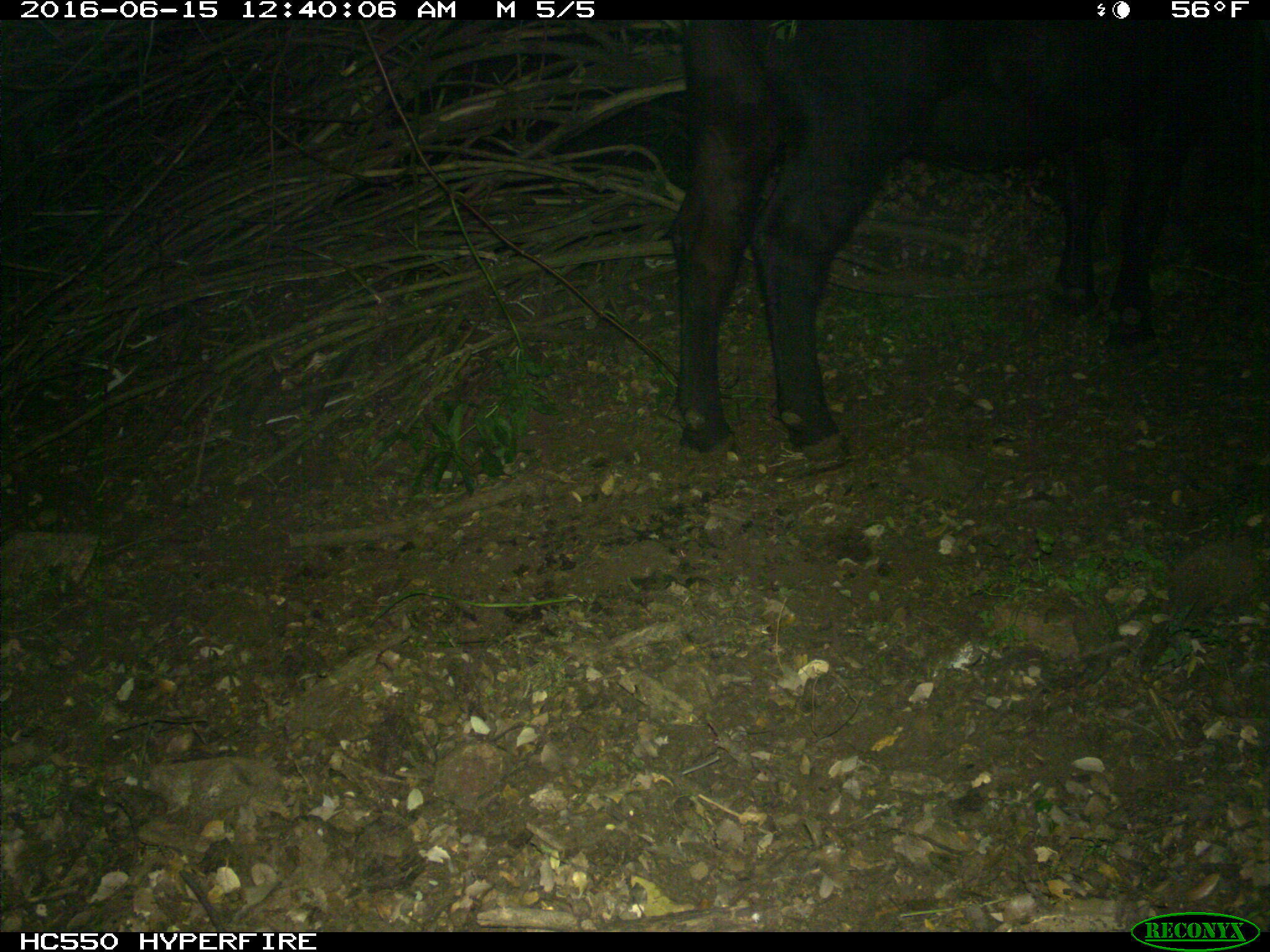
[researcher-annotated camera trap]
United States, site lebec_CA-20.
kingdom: Animalia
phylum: Chordata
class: Mammalia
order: Artiodactyla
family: Bovidae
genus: Bos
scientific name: Bos taurus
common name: domestic cow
Bos taurus (domestic cow).